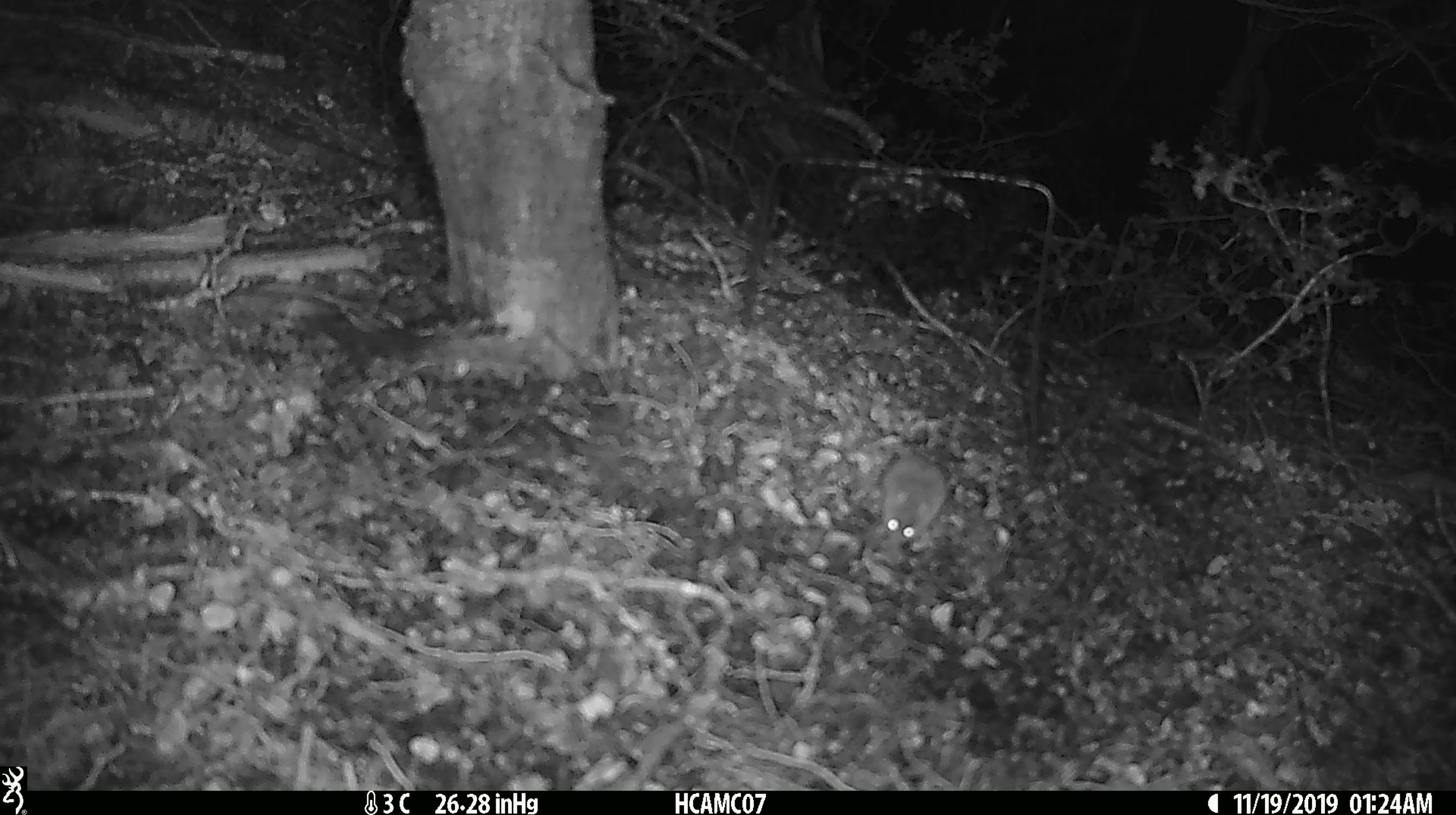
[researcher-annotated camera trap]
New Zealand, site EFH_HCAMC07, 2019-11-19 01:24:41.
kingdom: Animalia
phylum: Chordata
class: Mammalia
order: Rodentia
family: Muridae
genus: Mus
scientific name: Mus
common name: mouse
Mouse (Mus).